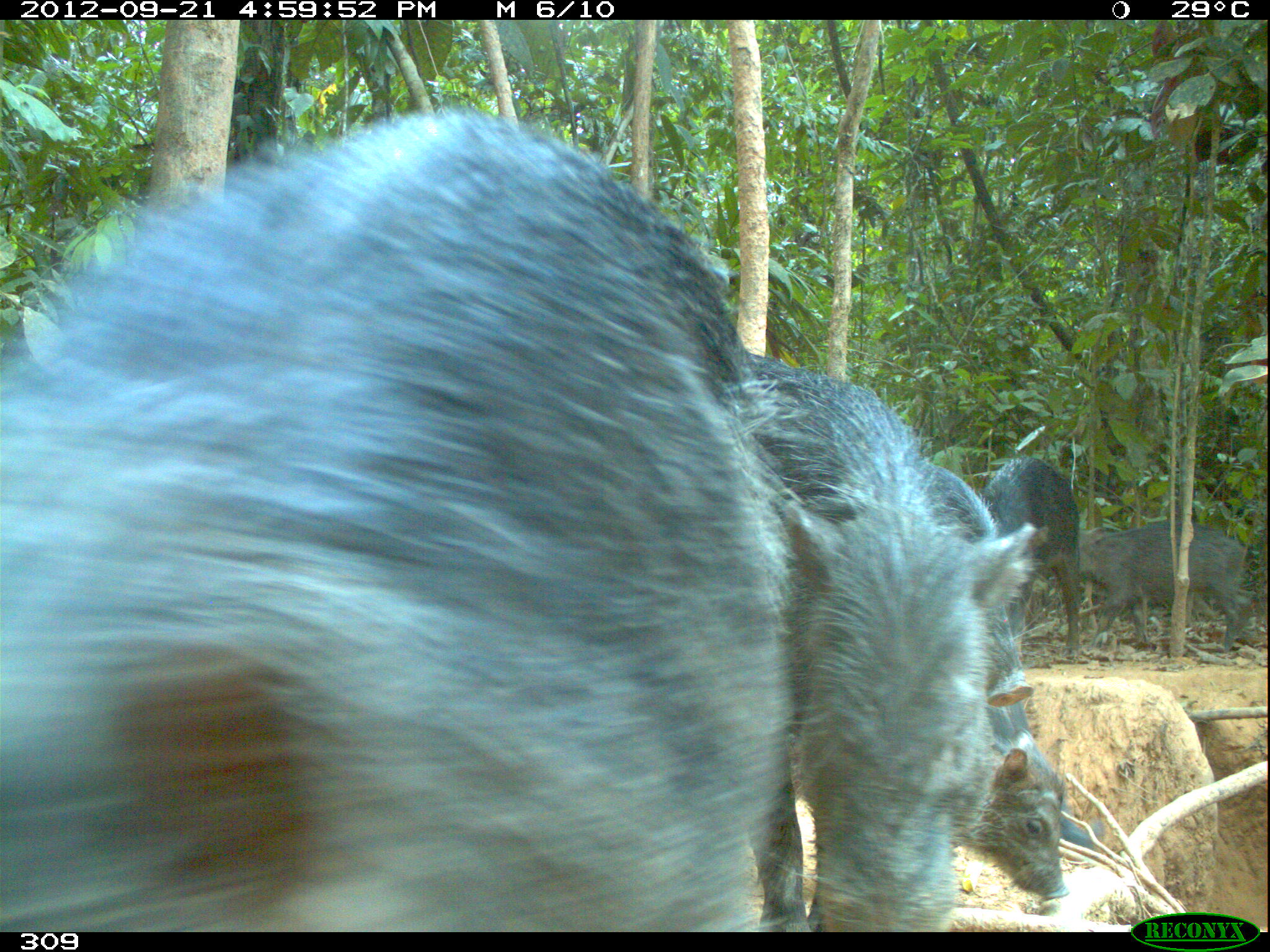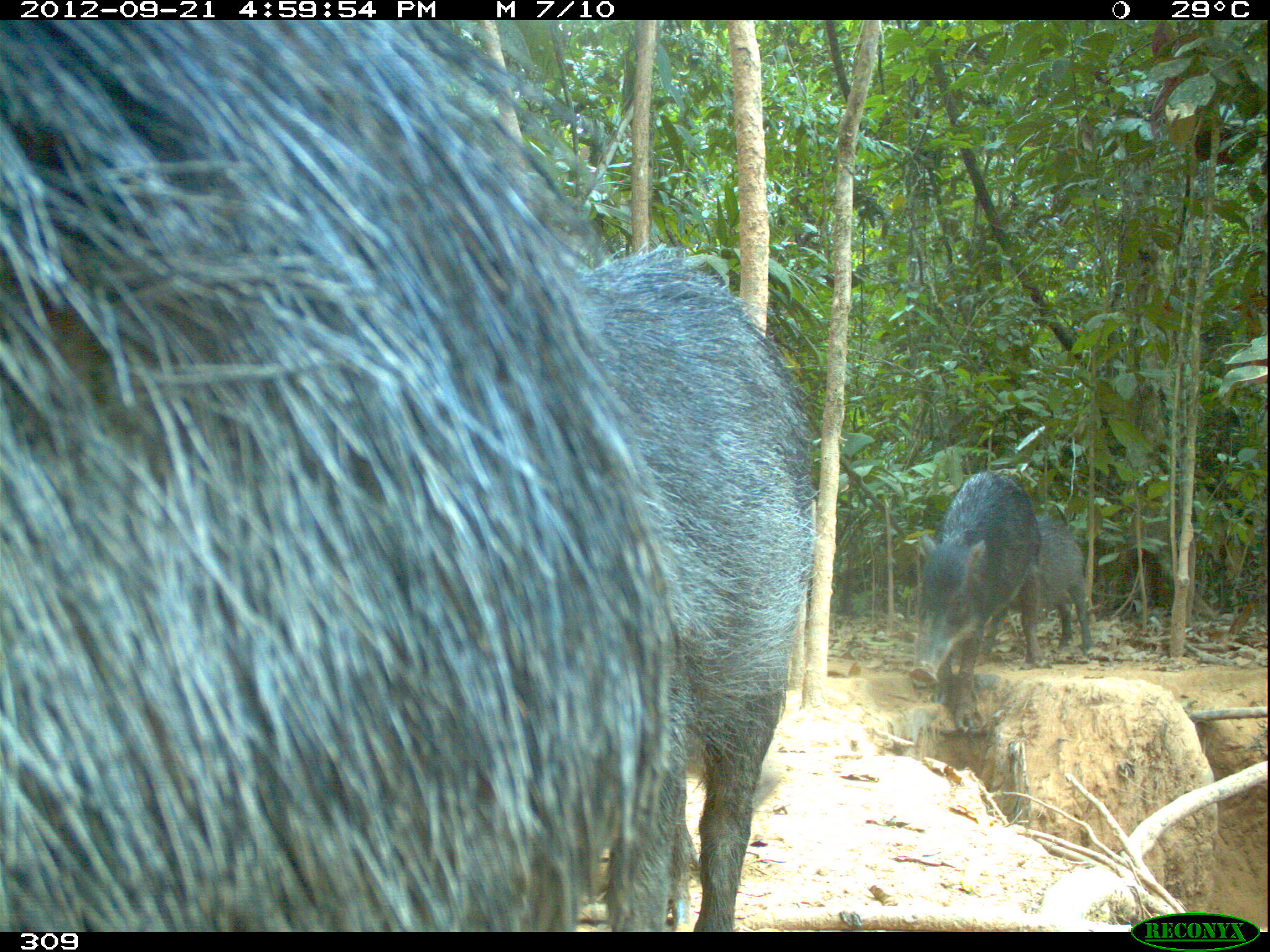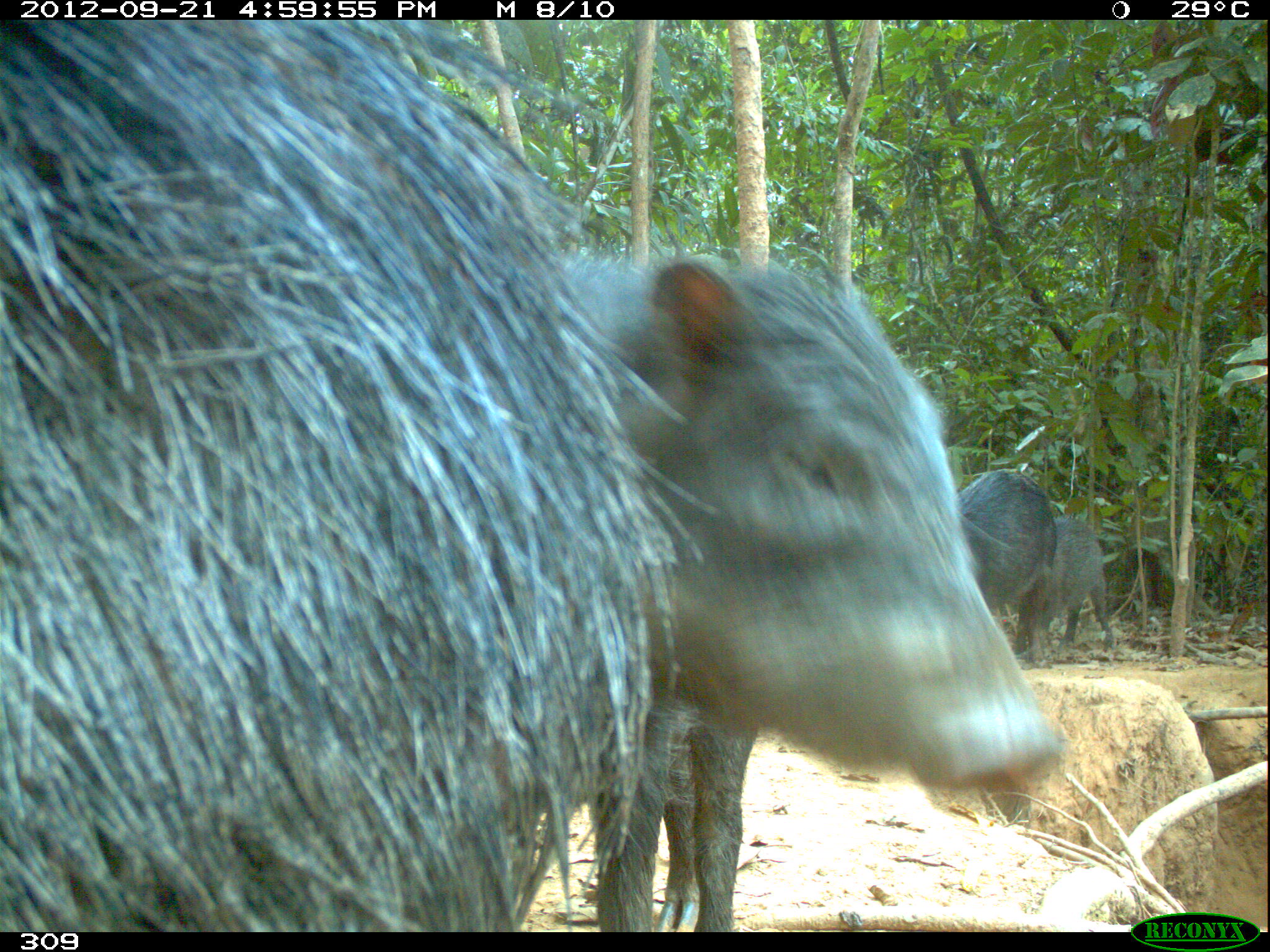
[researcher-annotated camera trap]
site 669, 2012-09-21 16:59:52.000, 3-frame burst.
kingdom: Animalia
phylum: Chordata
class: Mammalia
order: Artiodactyla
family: Tayassuidae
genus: Tayassu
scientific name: Tayassu pecari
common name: white-lipped peccary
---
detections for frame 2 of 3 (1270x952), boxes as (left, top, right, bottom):
tayassu pecari: (2, 20, 684, 928); (576, 246, 814, 930); (907, 470, 1043, 729); (975, 514, 1091, 664)